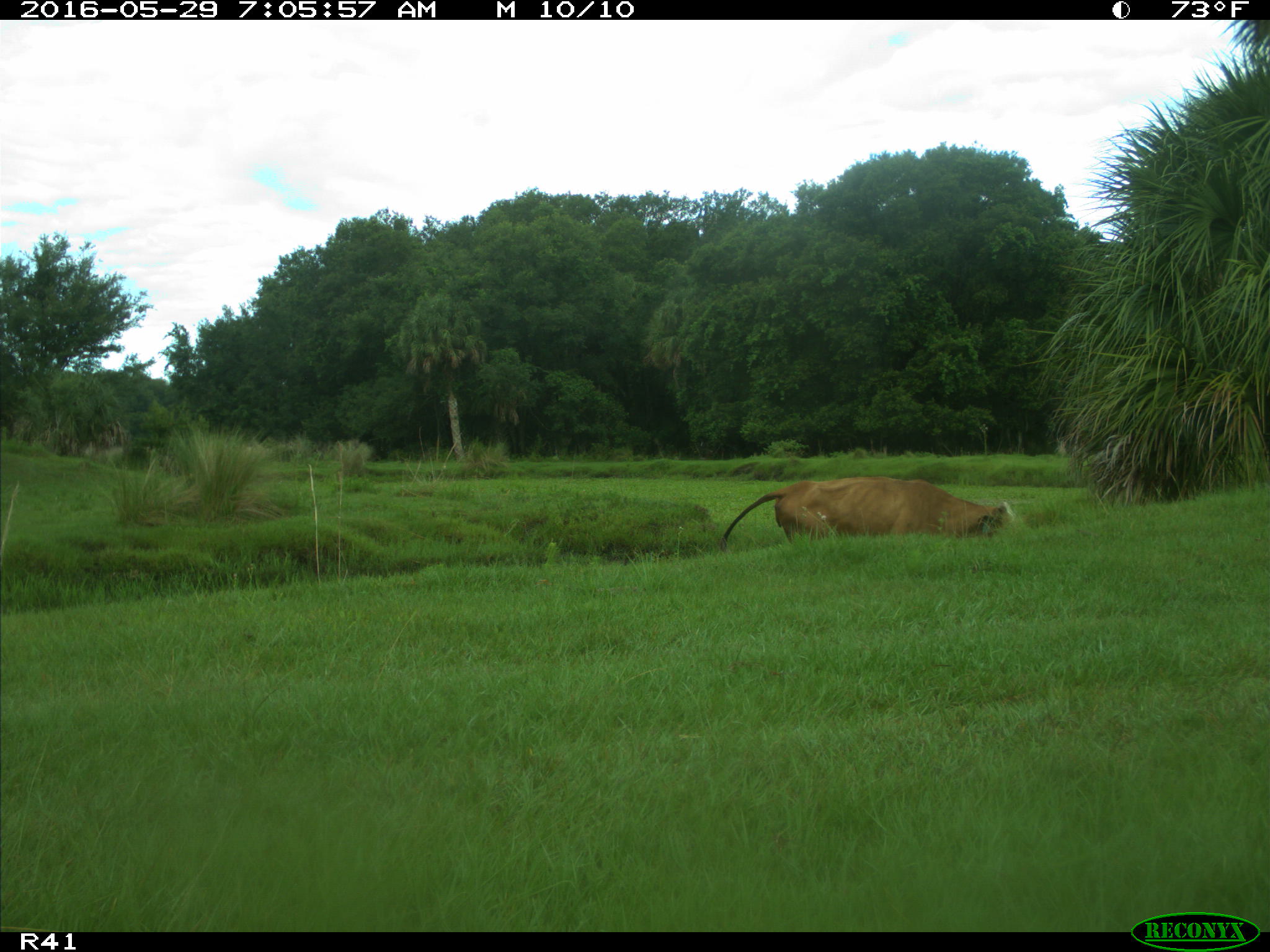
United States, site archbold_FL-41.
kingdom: Animalia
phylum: Chordata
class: Mammalia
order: Artiodactyla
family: Bovidae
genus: Bos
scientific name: Bos taurus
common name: domestic cow